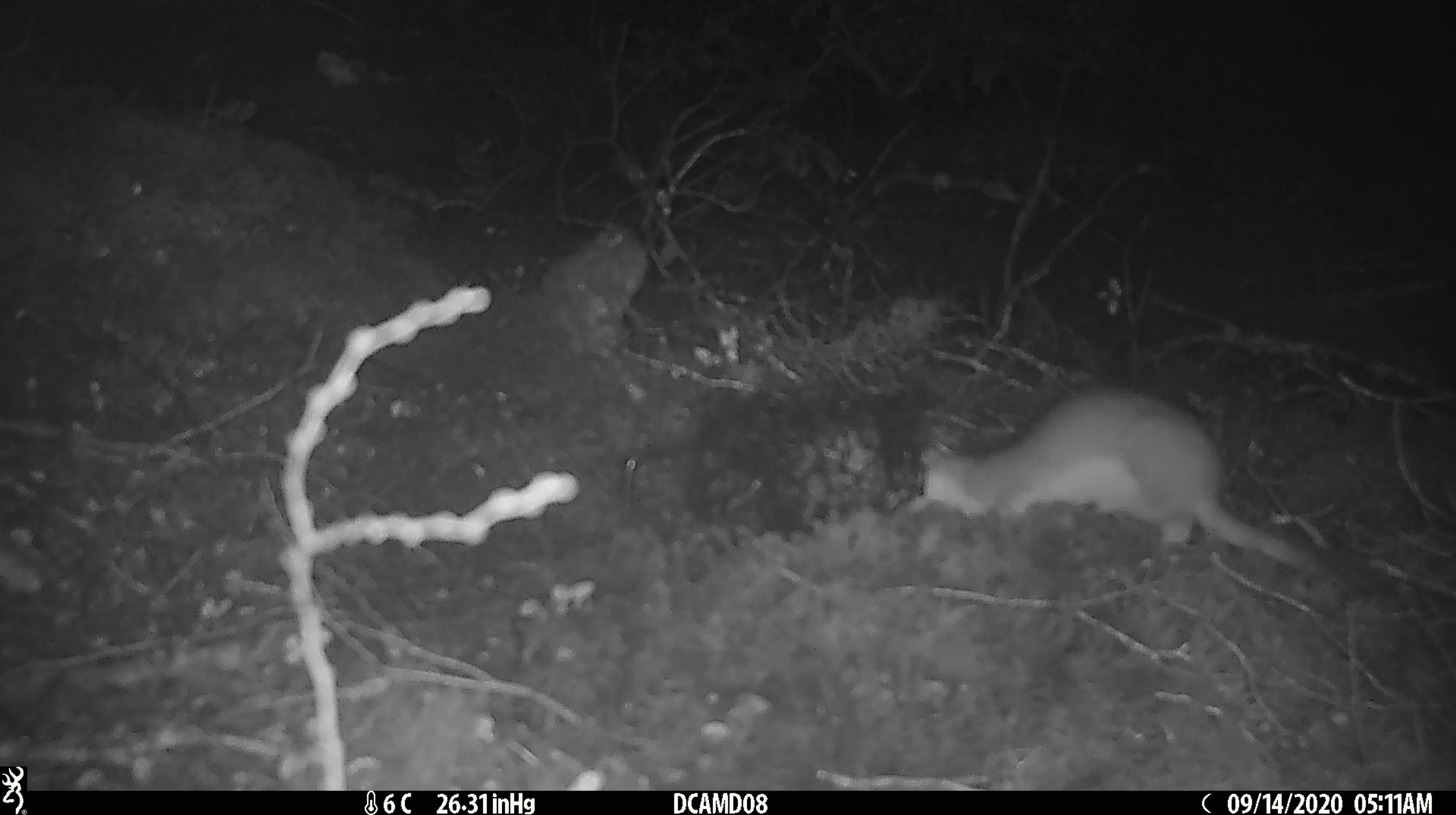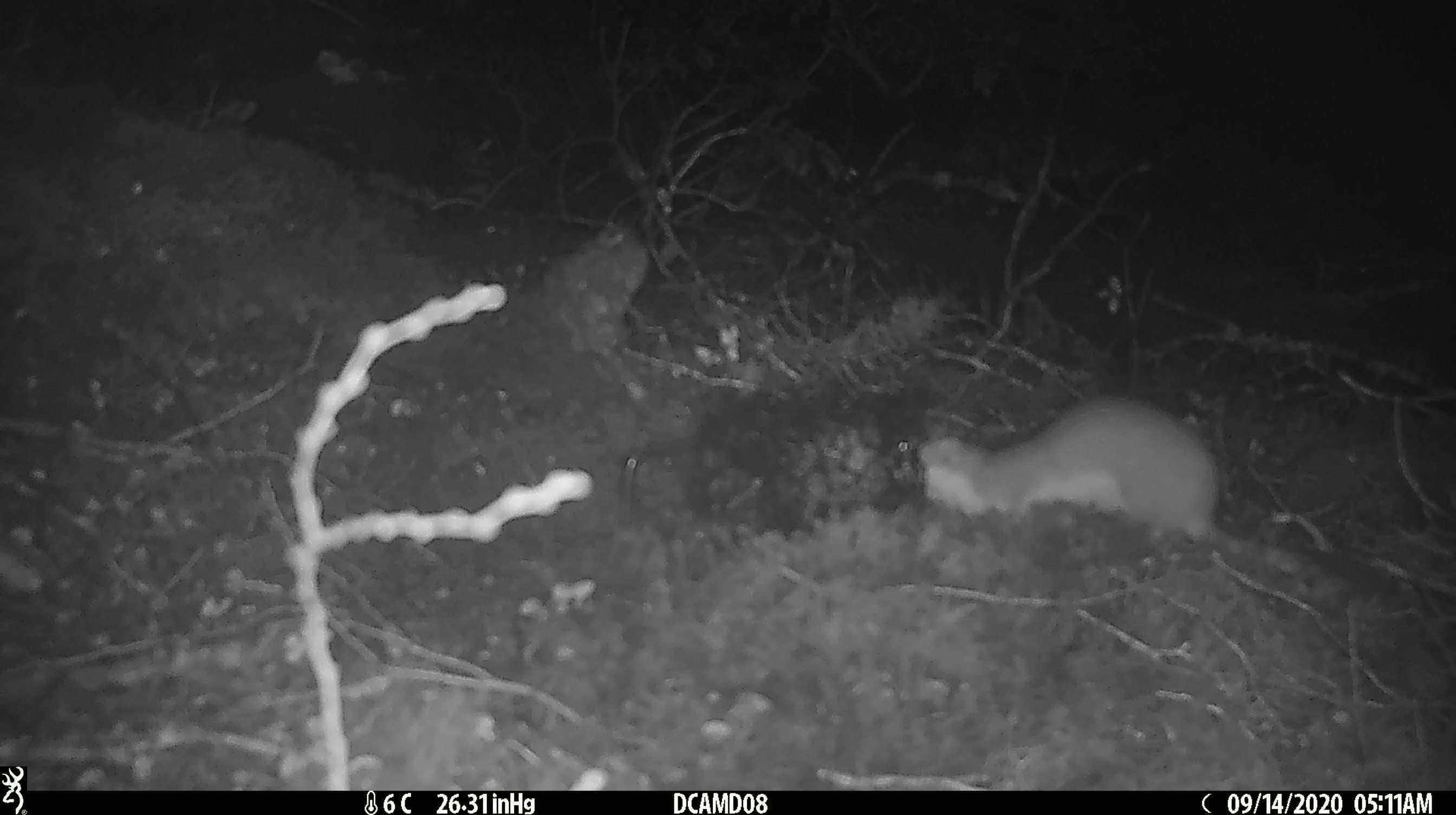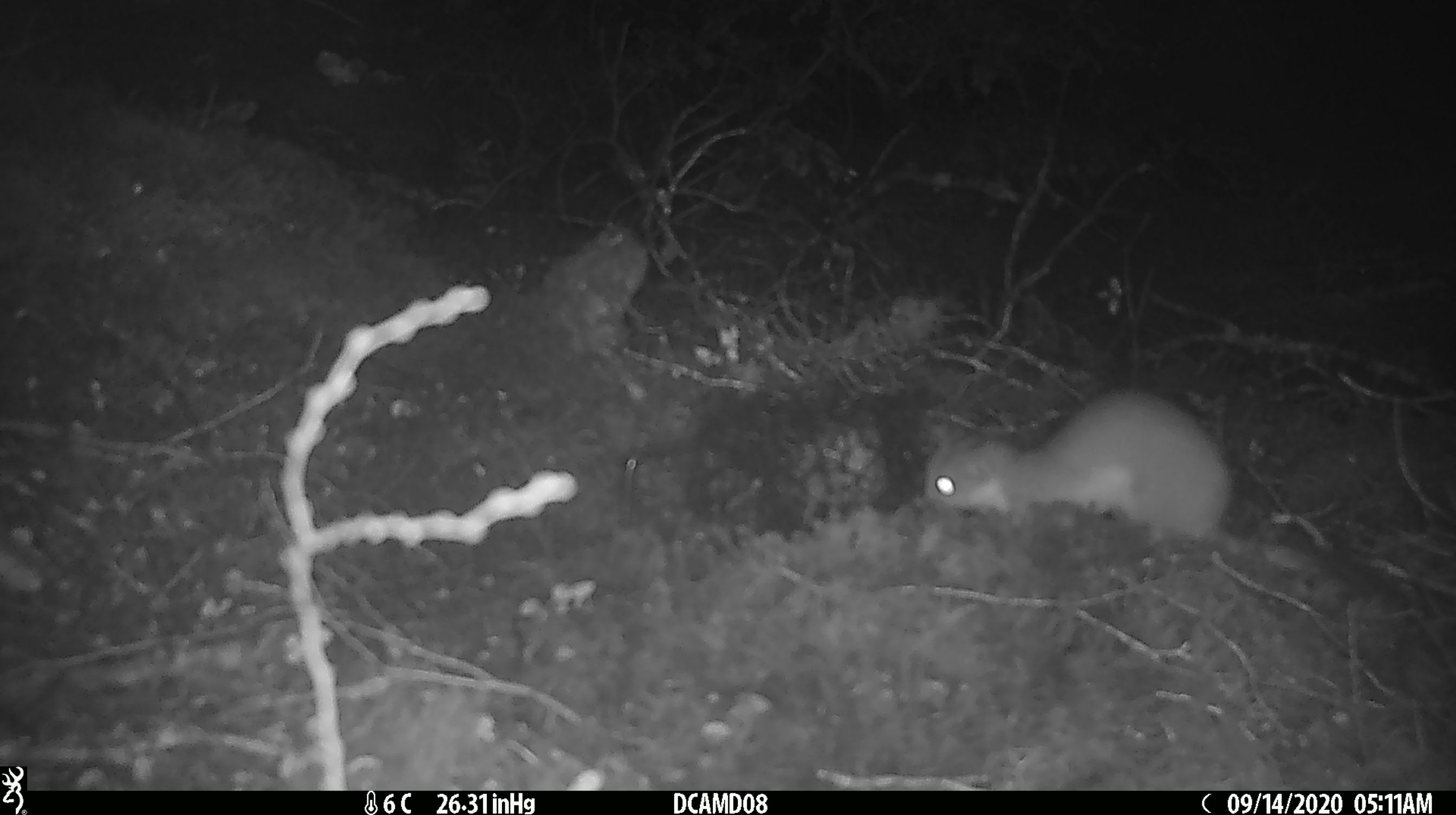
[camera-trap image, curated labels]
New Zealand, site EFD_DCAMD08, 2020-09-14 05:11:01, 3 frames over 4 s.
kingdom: Animalia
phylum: Chordata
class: Mammalia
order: Carnivora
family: Mustelidae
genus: Mustela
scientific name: Mustela erminea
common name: stoat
Stoat (Mustela erminea).